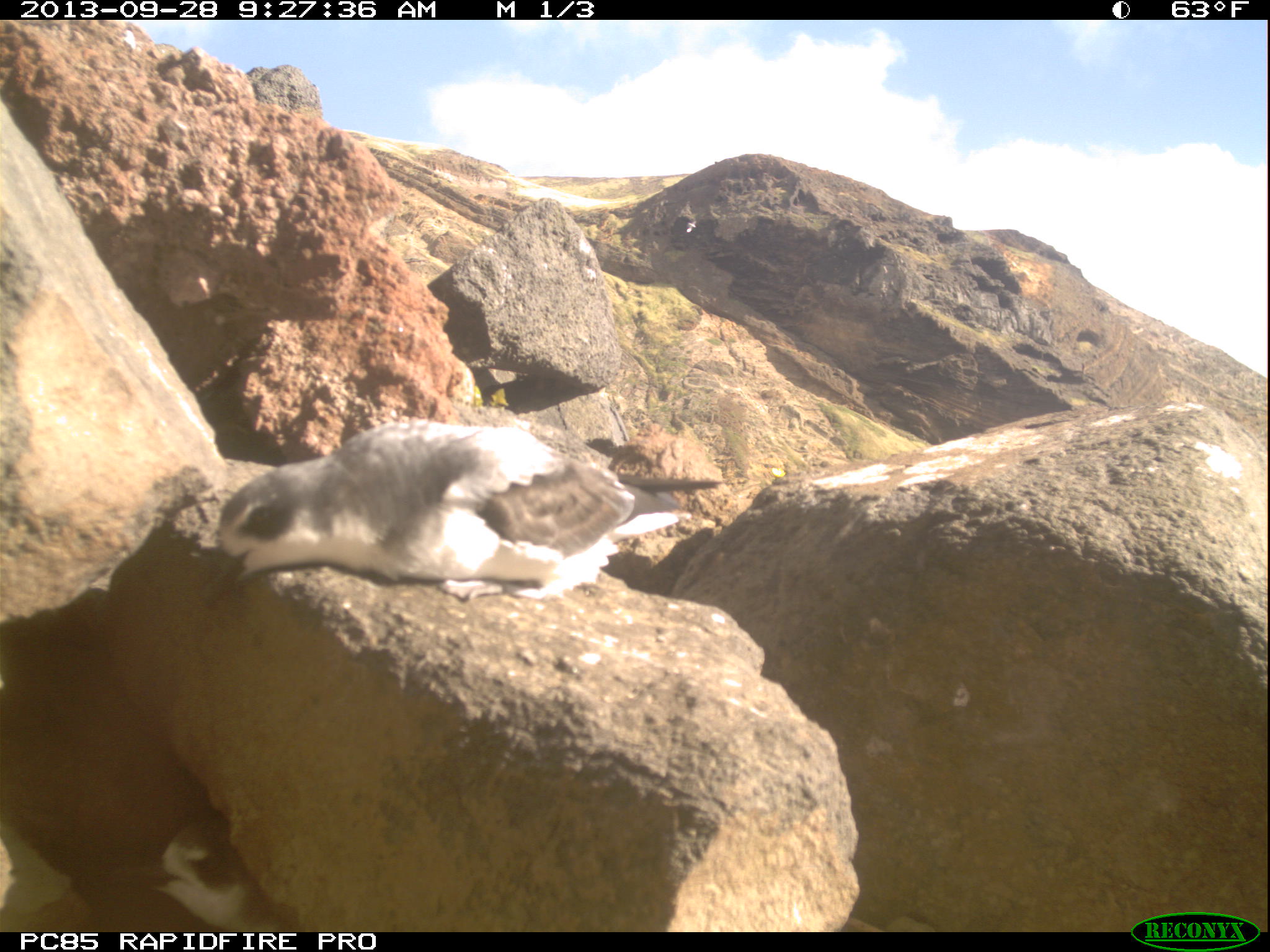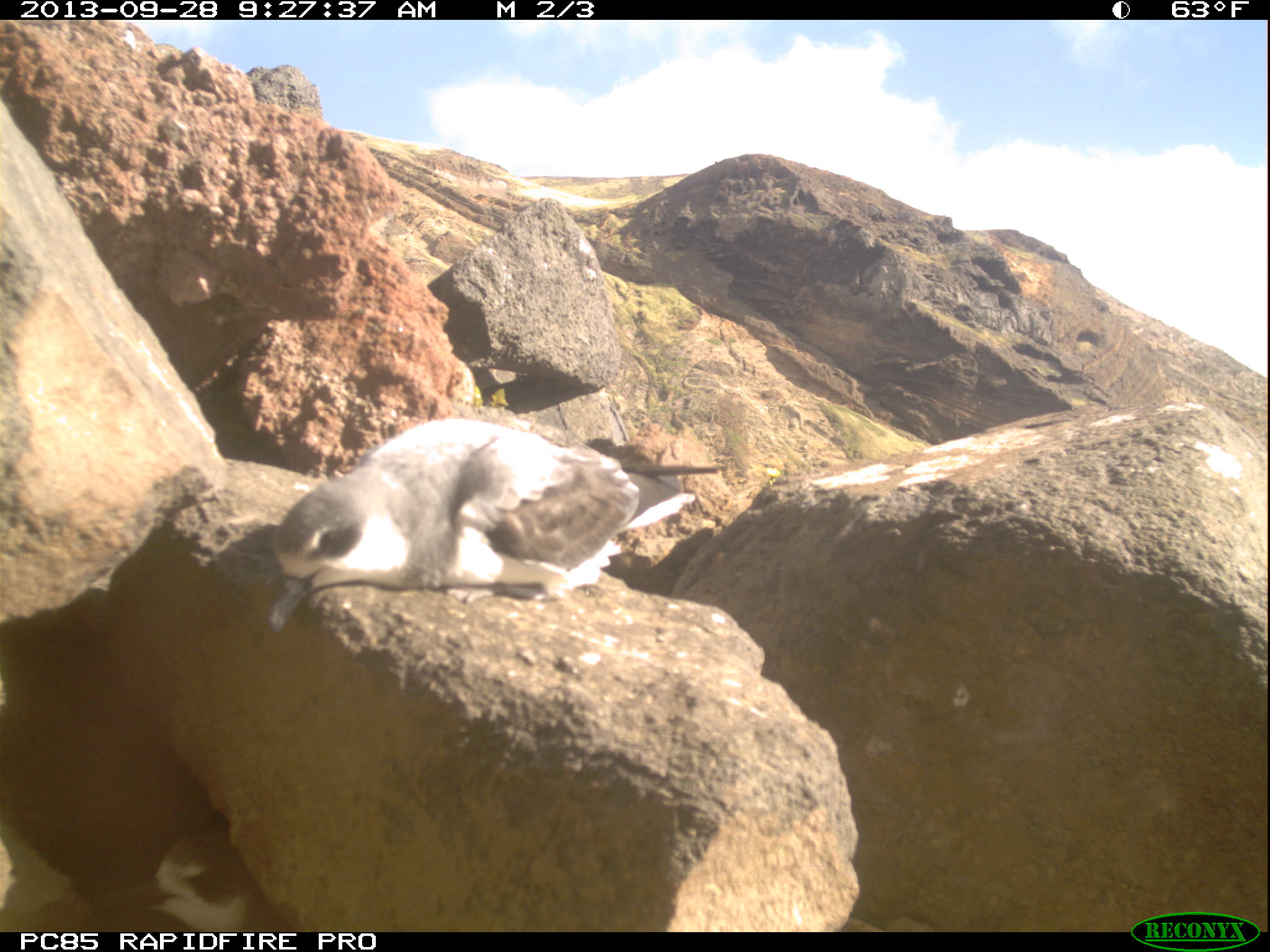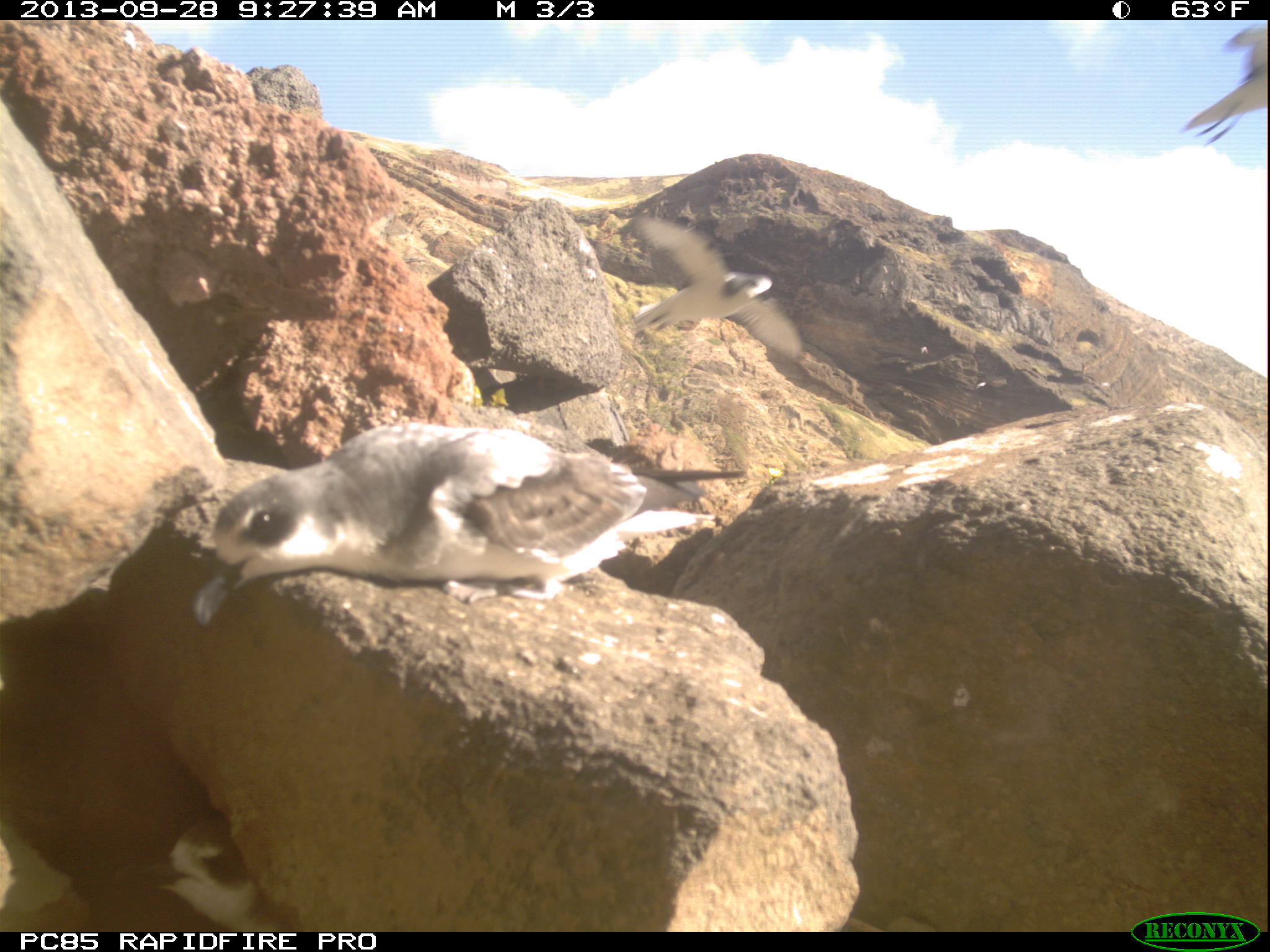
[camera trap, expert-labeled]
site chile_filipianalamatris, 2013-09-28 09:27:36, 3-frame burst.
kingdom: Animalia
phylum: Chordata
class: Aves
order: Procellariiformes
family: Procellariidae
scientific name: Procellariidae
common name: petrel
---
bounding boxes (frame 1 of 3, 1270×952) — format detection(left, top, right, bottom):
petrel: detection(211, 415, 652, 607); detection(92, 827, 305, 933)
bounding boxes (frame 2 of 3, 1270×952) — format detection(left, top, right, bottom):
petrel: detection(259, 414, 660, 628); detection(100, 824, 286, 927)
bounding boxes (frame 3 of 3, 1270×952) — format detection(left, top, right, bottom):
petrel: detection(193, 417, 655, 614); detection(614, 211, 875, 426); detection(107, 812, 287, 931); detection(1181, 27, 1268, 141)